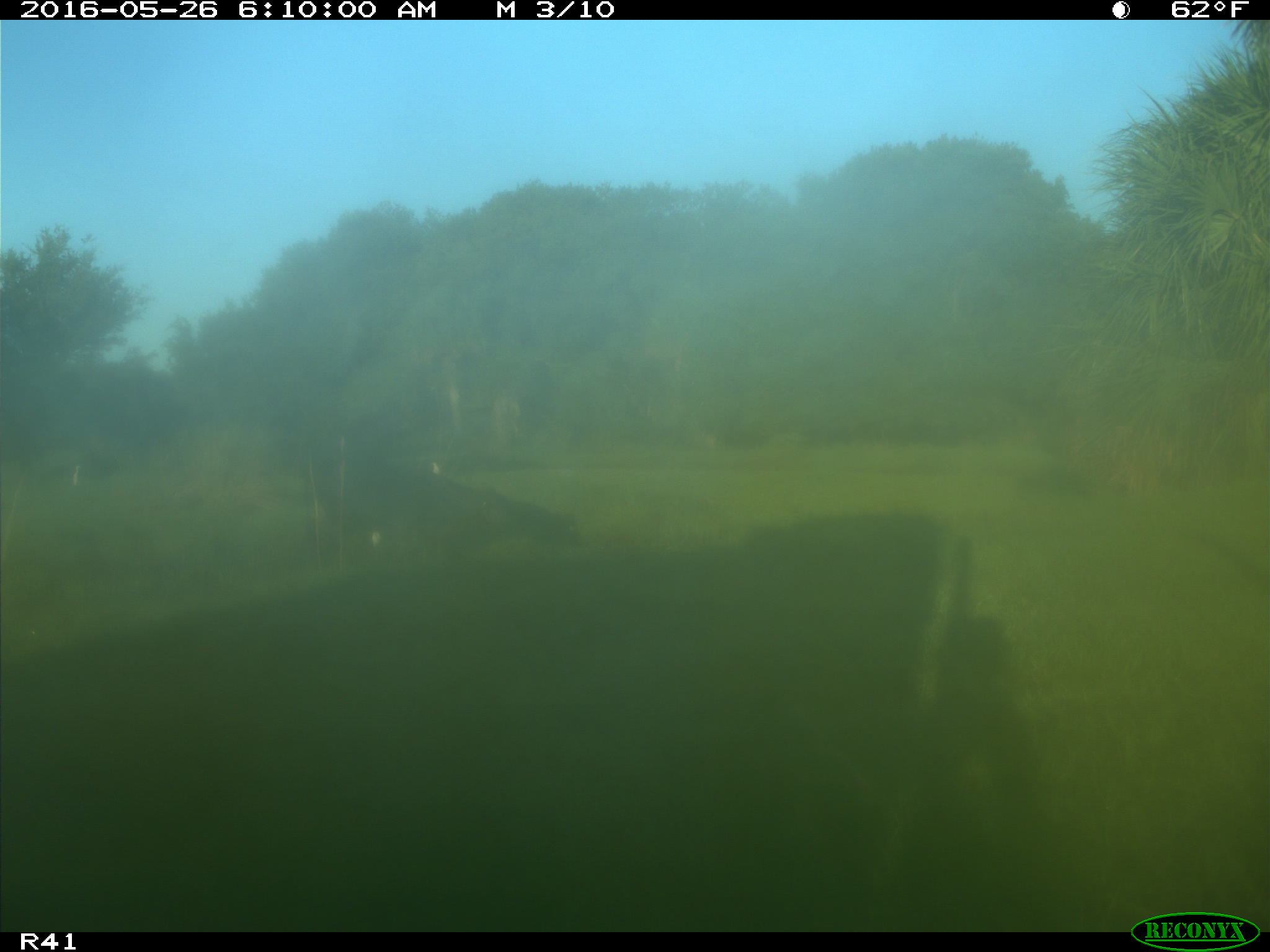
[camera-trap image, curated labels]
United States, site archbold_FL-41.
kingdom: Animalia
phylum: Chordata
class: Mammalia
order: Artiodactyla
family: Bovidae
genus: Bos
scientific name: Bos taurus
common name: domestic cow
Bos taurus (domestic cow).